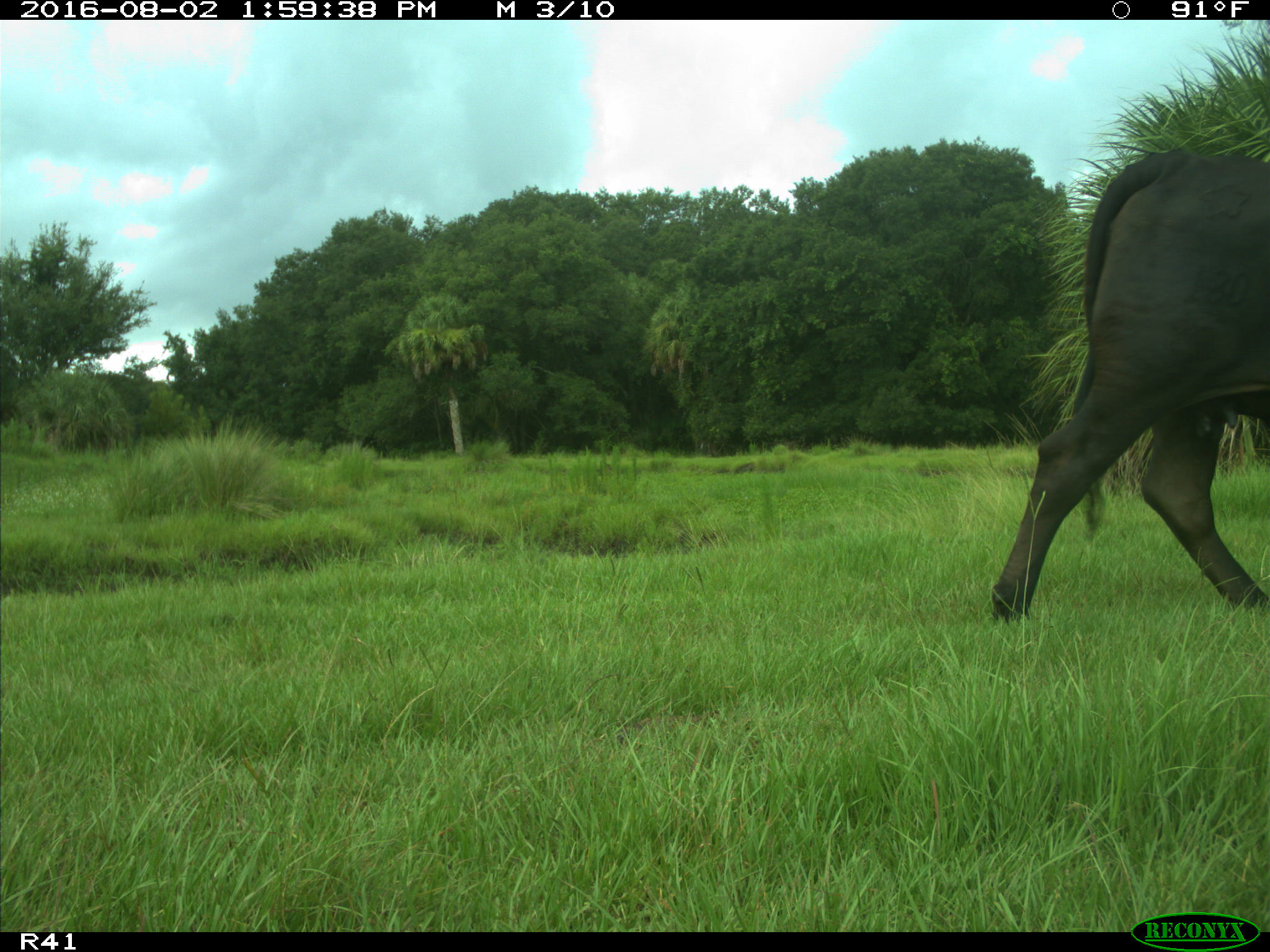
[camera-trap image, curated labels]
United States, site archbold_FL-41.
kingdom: Animalia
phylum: Chordata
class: Mammalia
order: Artiodactyla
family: Bovidae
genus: Bos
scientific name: Bos taurus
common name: domestic cow